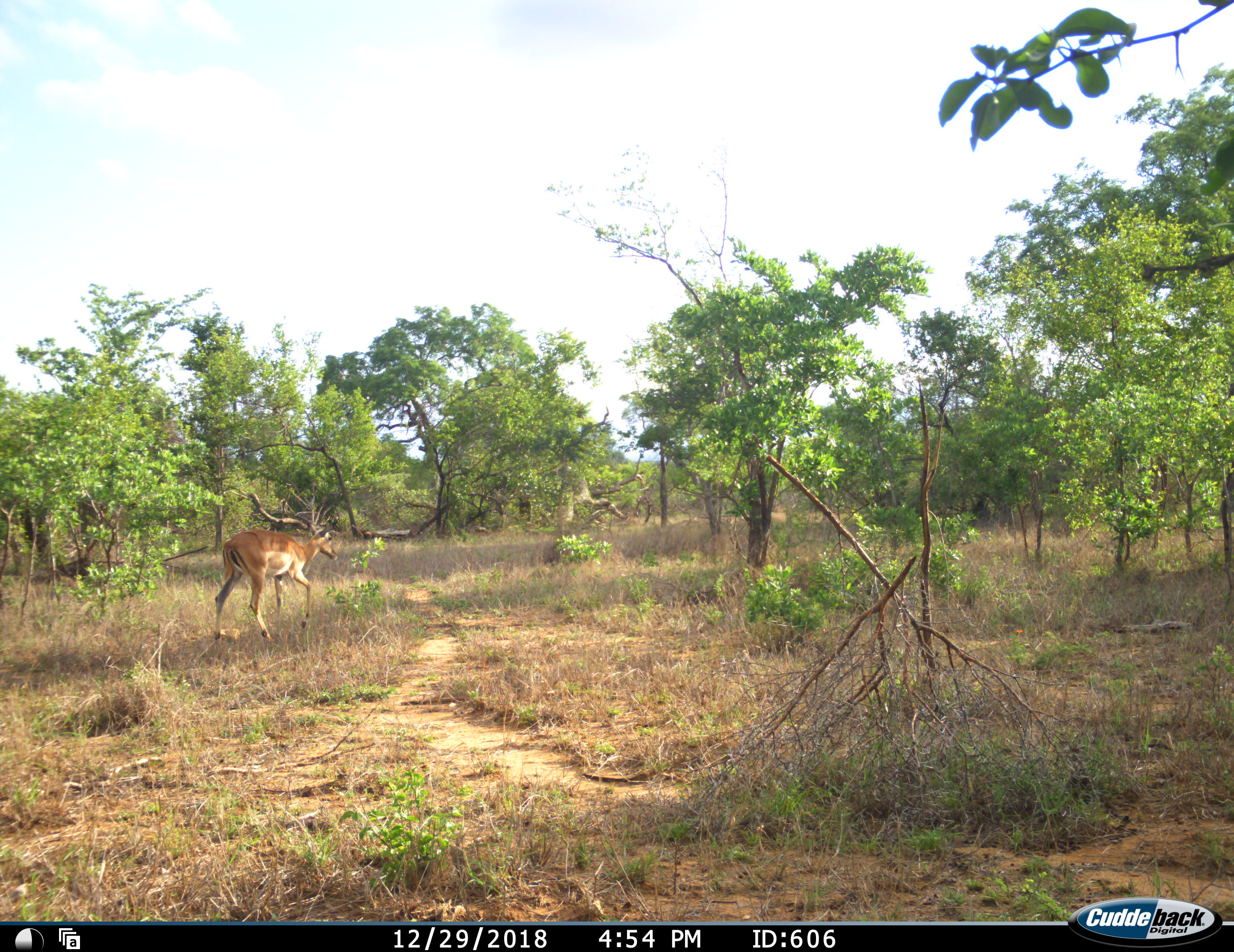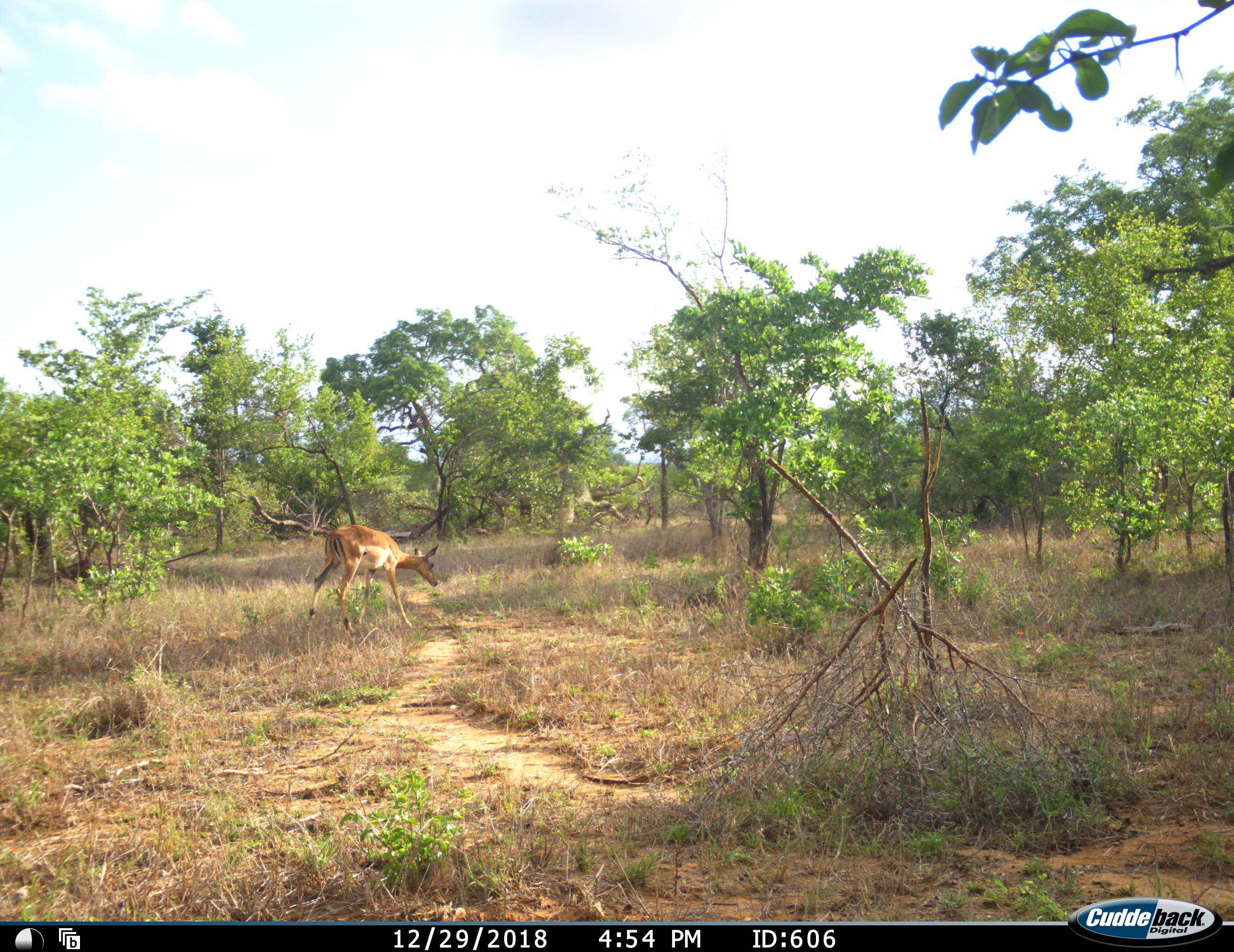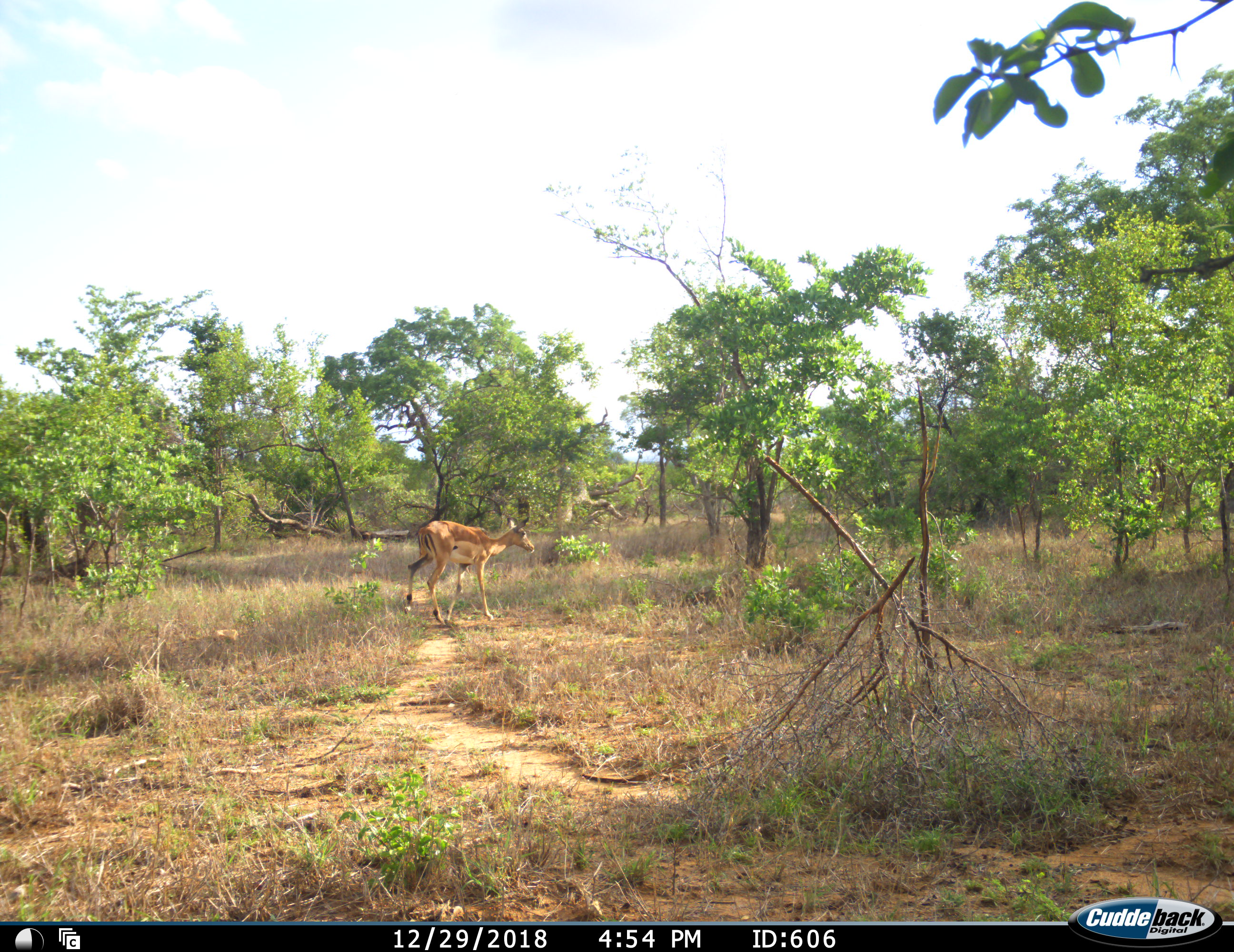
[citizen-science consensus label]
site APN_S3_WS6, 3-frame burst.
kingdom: Animalia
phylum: Chordata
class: Mammalia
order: Artiodactyla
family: Bovidae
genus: Aepyceros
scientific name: Aepyceros melampus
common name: impala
Impala (Aepyceros melampus), count 1. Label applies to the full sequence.